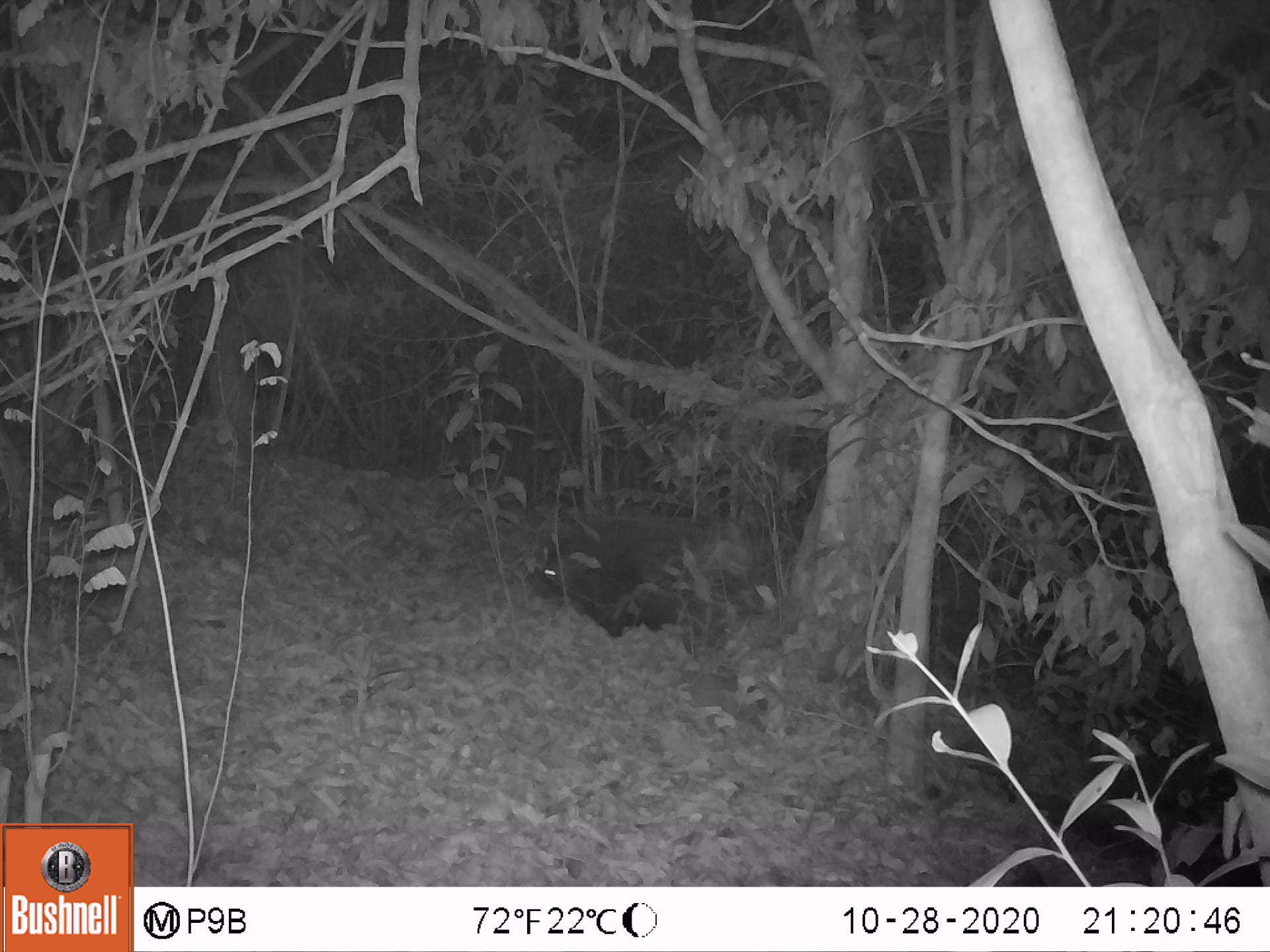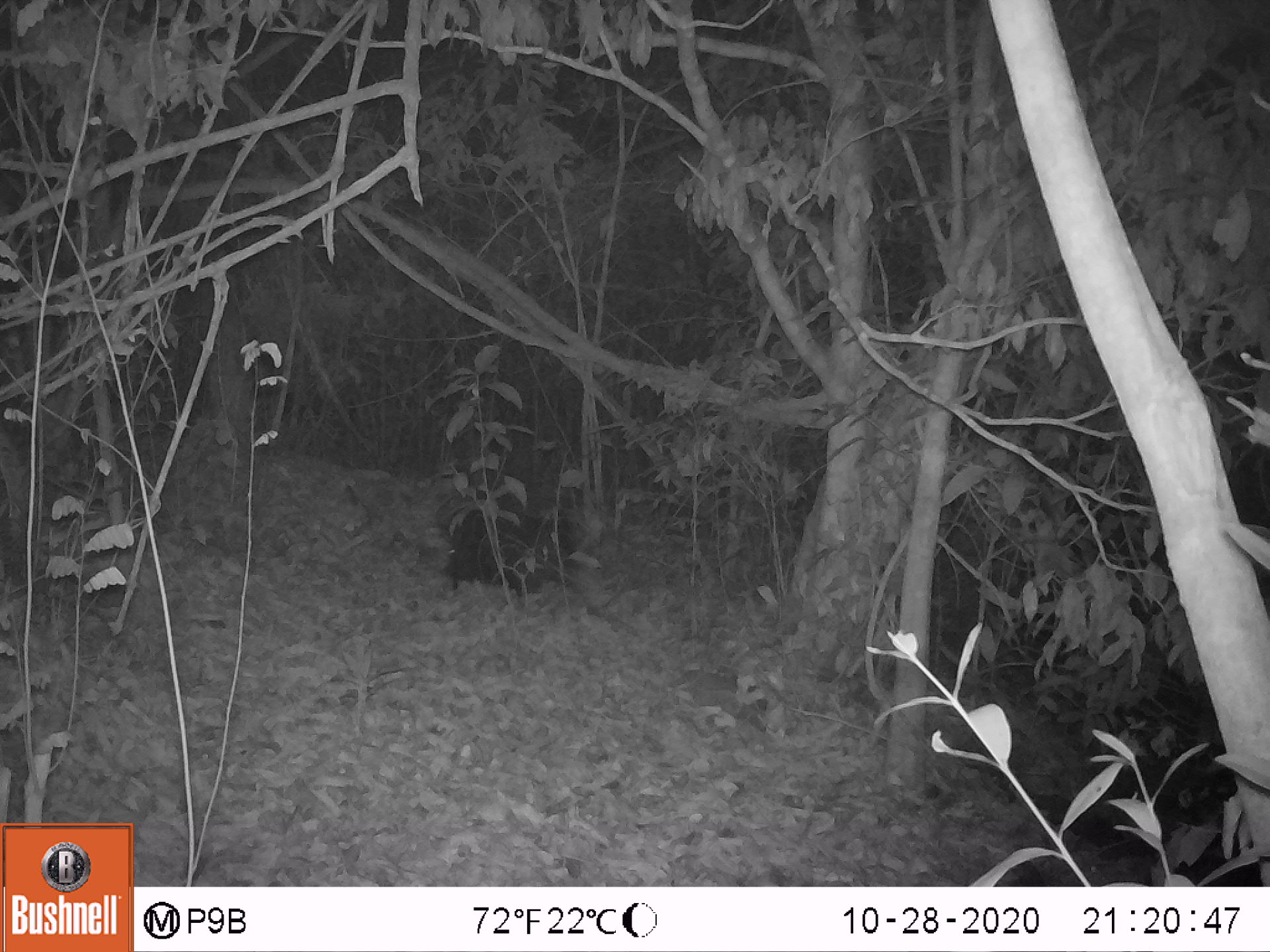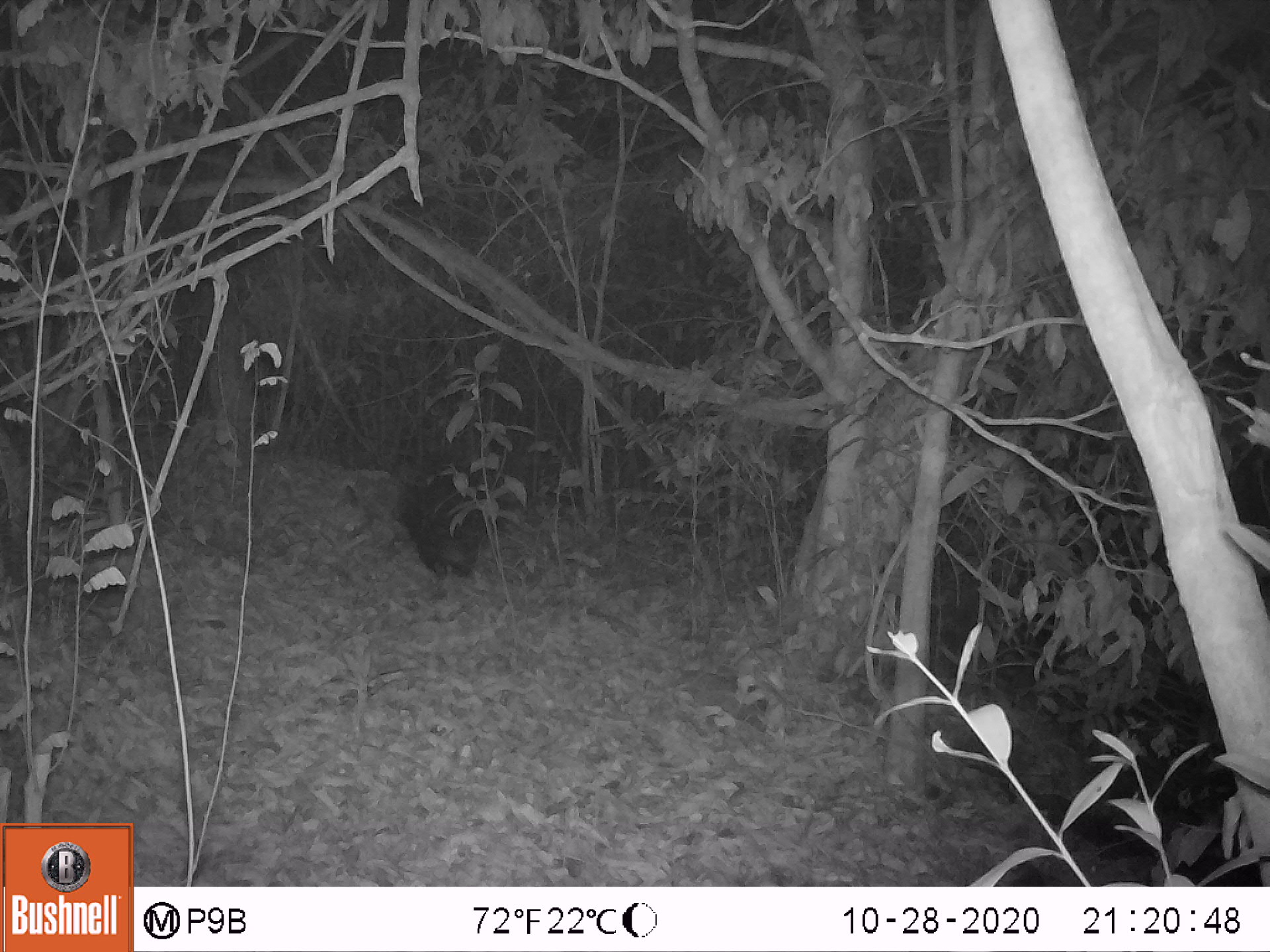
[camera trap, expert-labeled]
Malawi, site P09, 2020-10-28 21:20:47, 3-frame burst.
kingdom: Animalia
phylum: Chordata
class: Mammalia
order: Rodentia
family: Hystricidae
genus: Hystrix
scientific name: Hystrix africaeaustralis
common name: cape porcupine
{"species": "cape porcupine (Hystrix africaeaustralis)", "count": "1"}